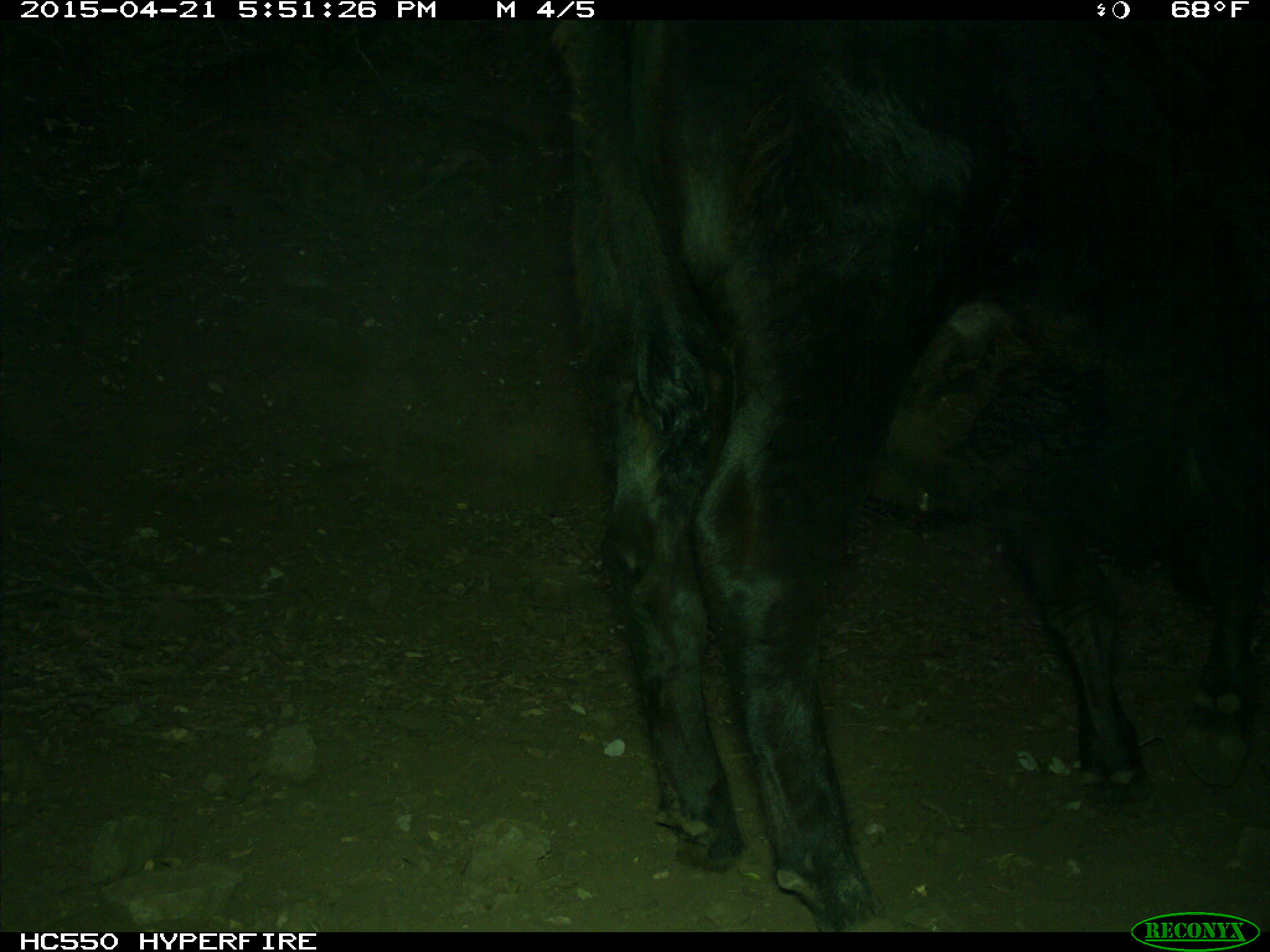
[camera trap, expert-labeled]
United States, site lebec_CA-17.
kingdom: Animalia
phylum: Chordata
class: Mammalia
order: Artiodactyla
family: Bovidae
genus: Bos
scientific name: Bos taurus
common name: domestic cow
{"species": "Bos taurus (domestic cow)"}